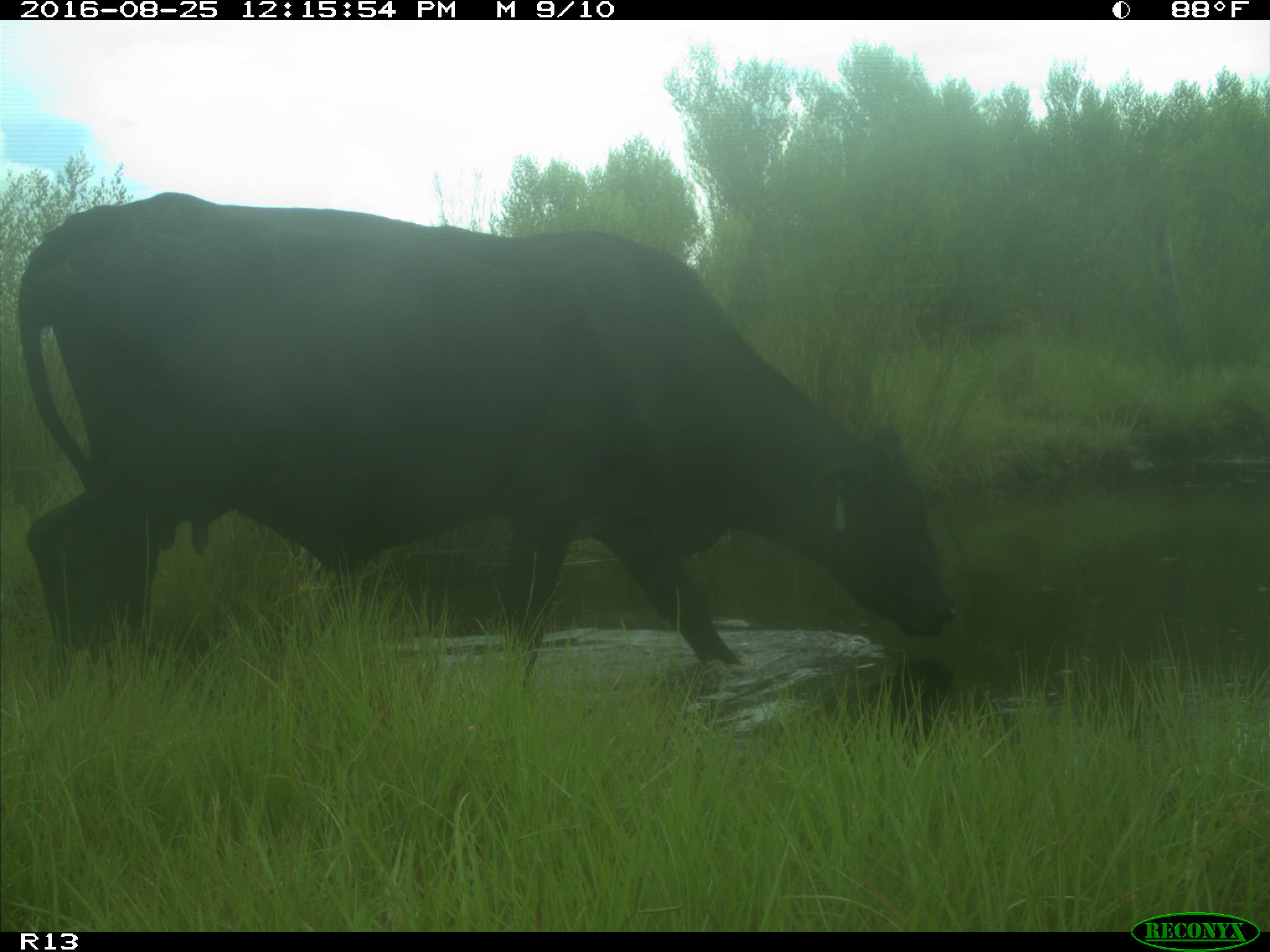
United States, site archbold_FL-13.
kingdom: Animalia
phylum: Chordata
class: Mammalia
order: Artiodactyla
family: Bovidae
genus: Bos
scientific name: Bos taurus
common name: domestic cow